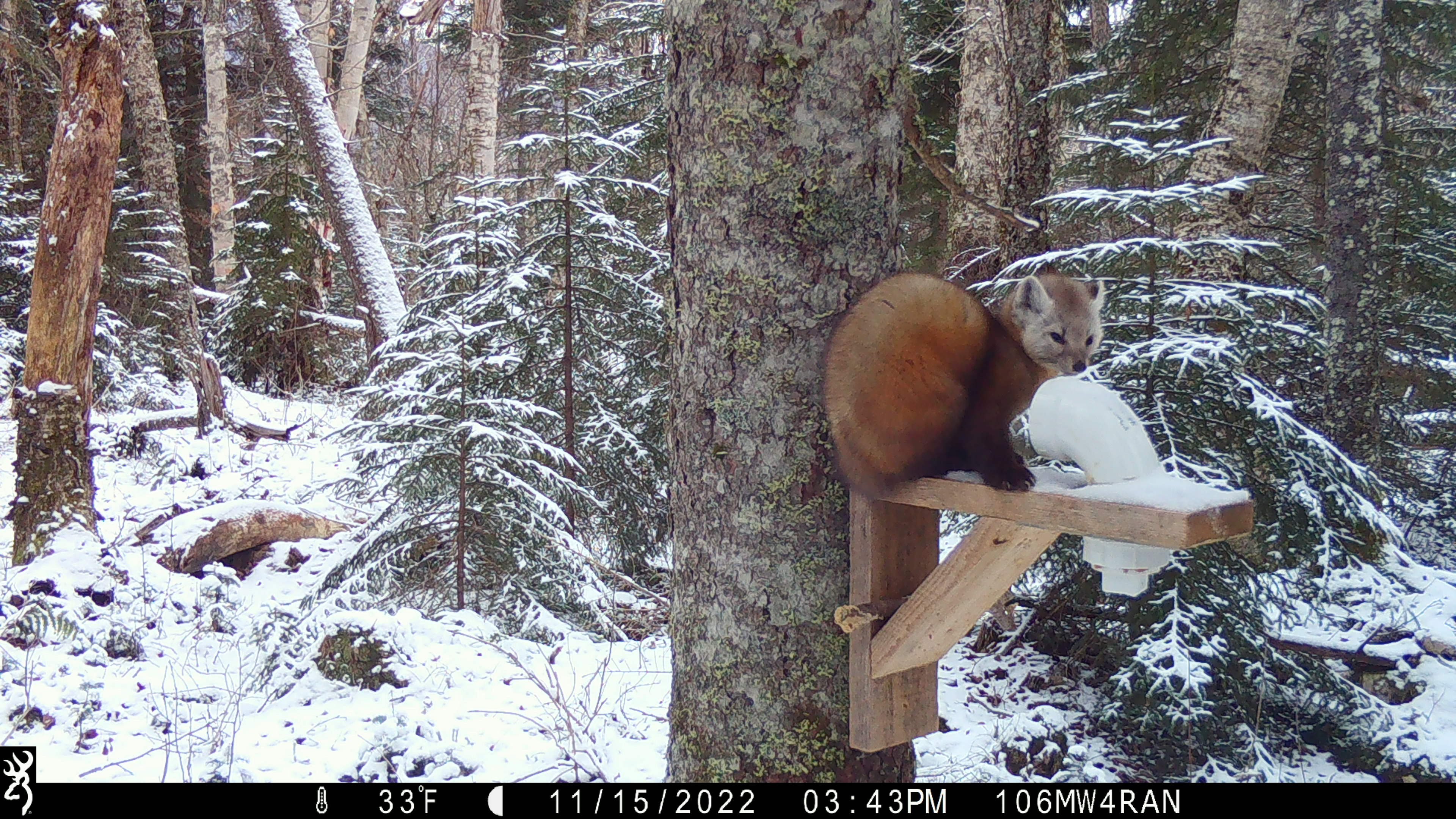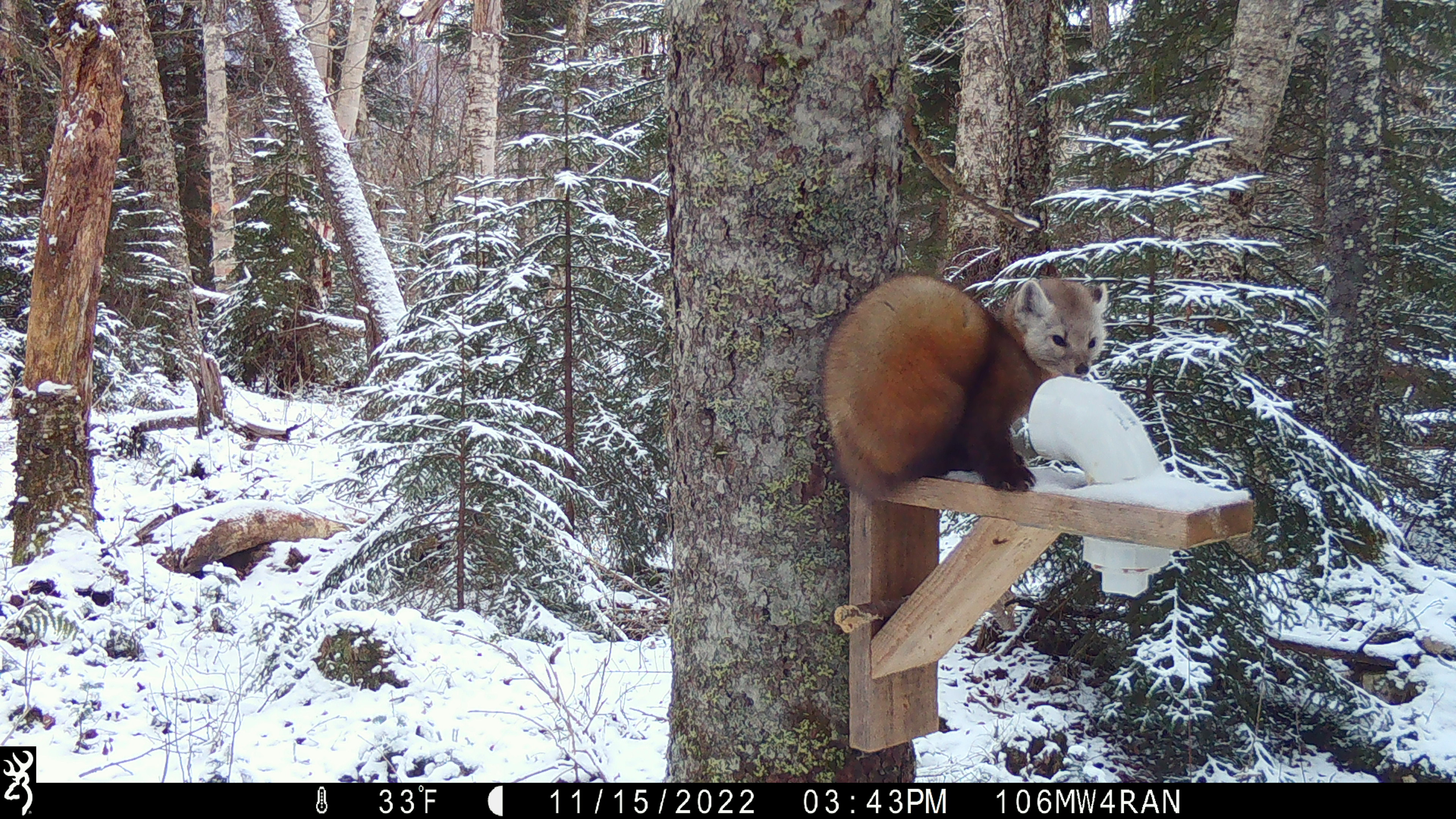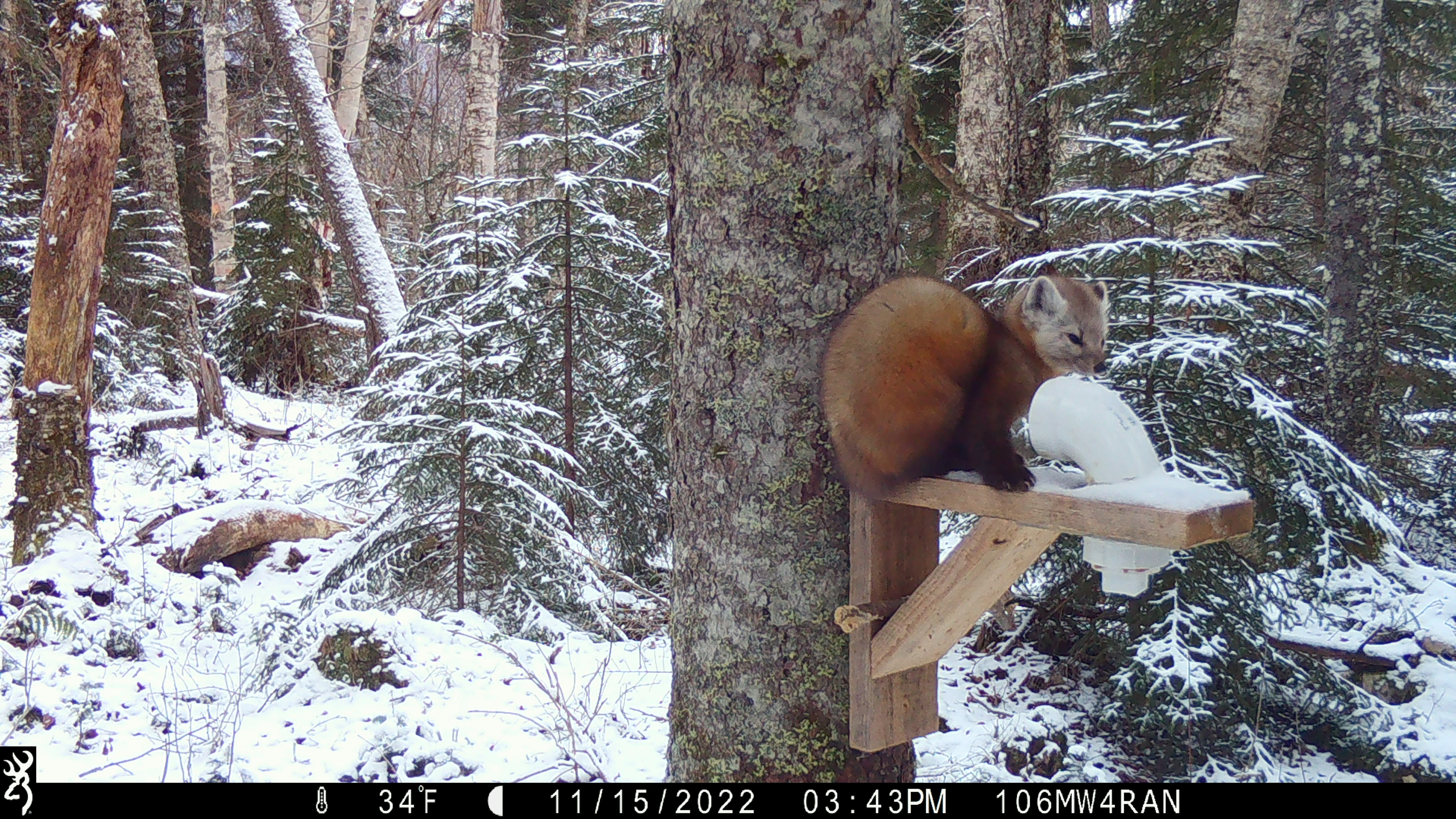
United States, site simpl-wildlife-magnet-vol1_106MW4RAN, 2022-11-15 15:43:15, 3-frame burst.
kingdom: Animalia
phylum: Chordata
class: Mammalia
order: Carnivora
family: Mustelidae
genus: Martes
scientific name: Martes americana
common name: american marten